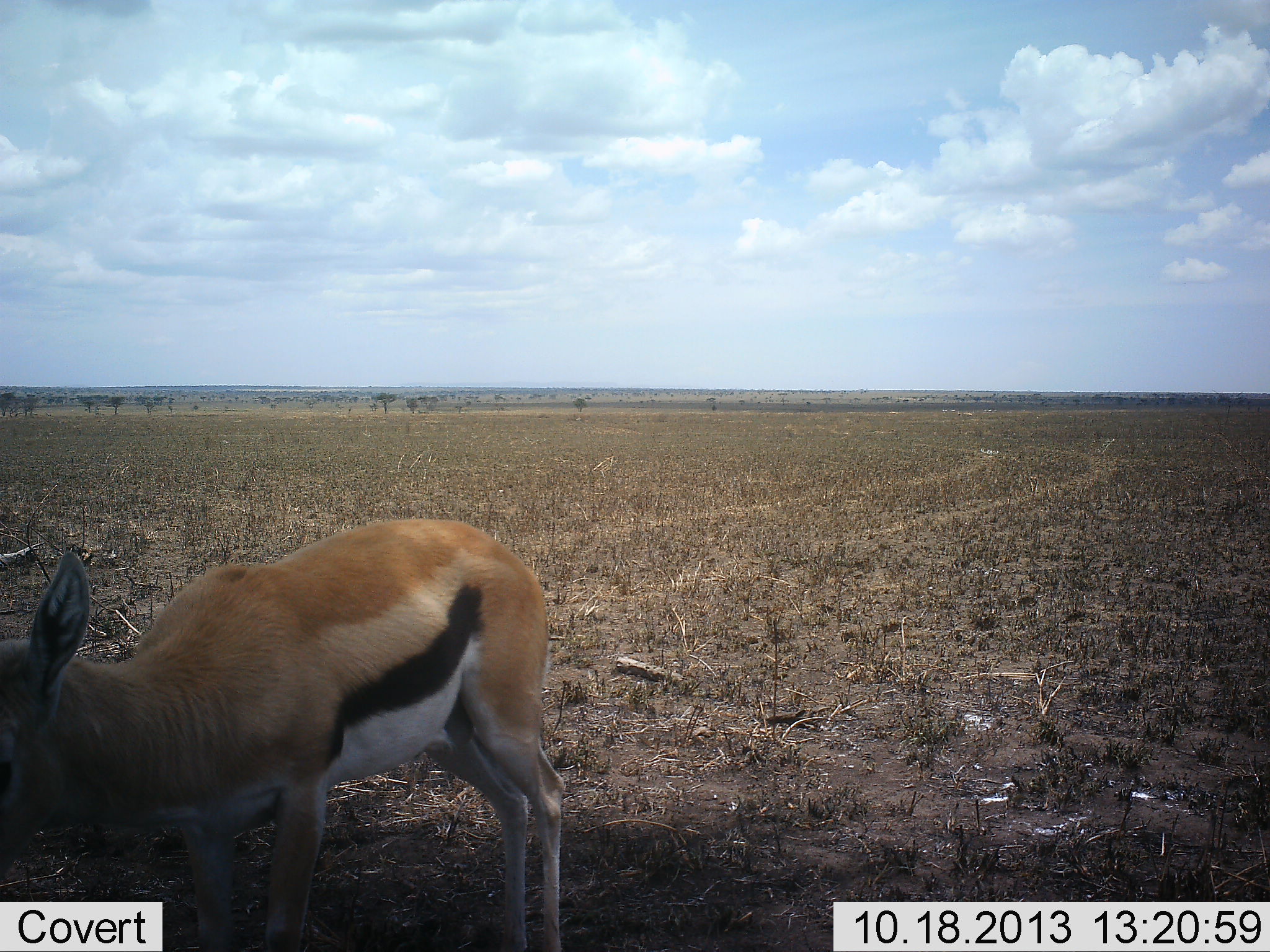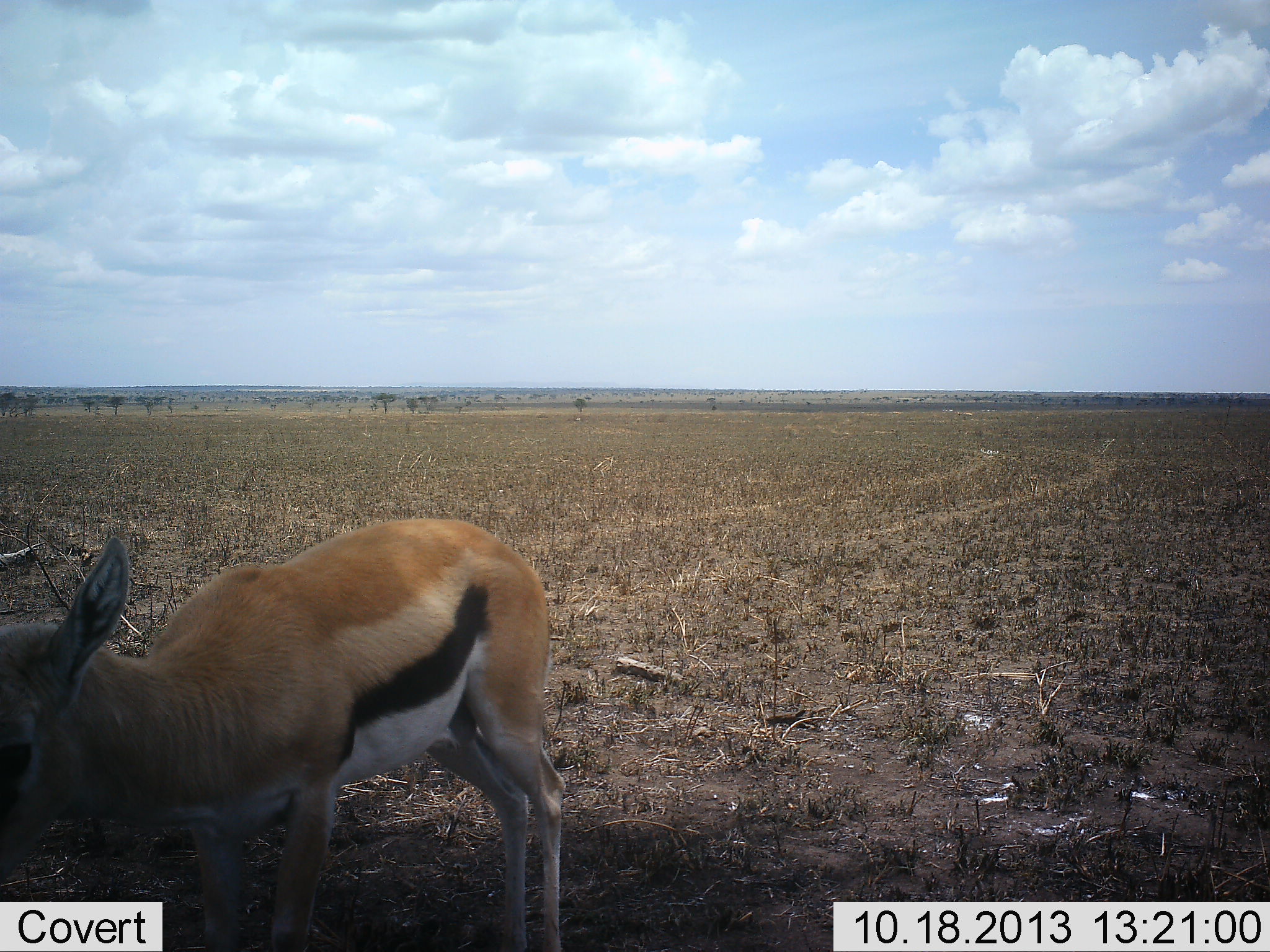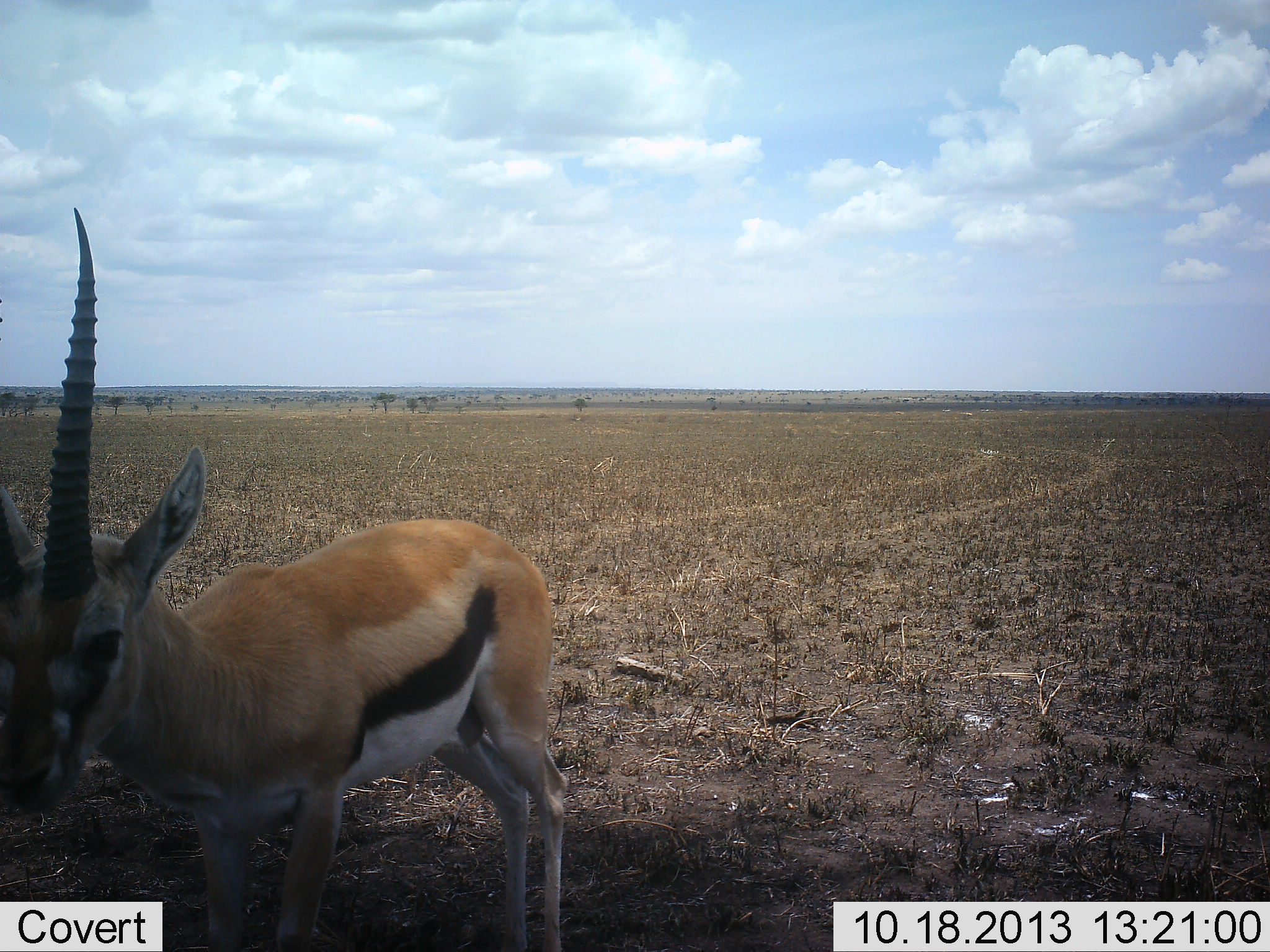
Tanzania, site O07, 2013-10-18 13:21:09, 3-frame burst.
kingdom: Animalia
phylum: Chordata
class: Mammalia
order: Artiodactyla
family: Bovidae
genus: Eudorcas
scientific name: Eudorcas thomsonii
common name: thomson's gazelle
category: gazellethomsons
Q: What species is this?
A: Gazellethomsons (thomson's gazelle) (Eudorcas thomsonii).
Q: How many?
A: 1.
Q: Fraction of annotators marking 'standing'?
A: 90%.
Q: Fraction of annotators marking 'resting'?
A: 0%.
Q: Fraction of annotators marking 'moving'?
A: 0%.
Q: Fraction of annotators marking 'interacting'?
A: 0%.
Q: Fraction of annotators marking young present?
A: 0%.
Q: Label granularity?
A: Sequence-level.